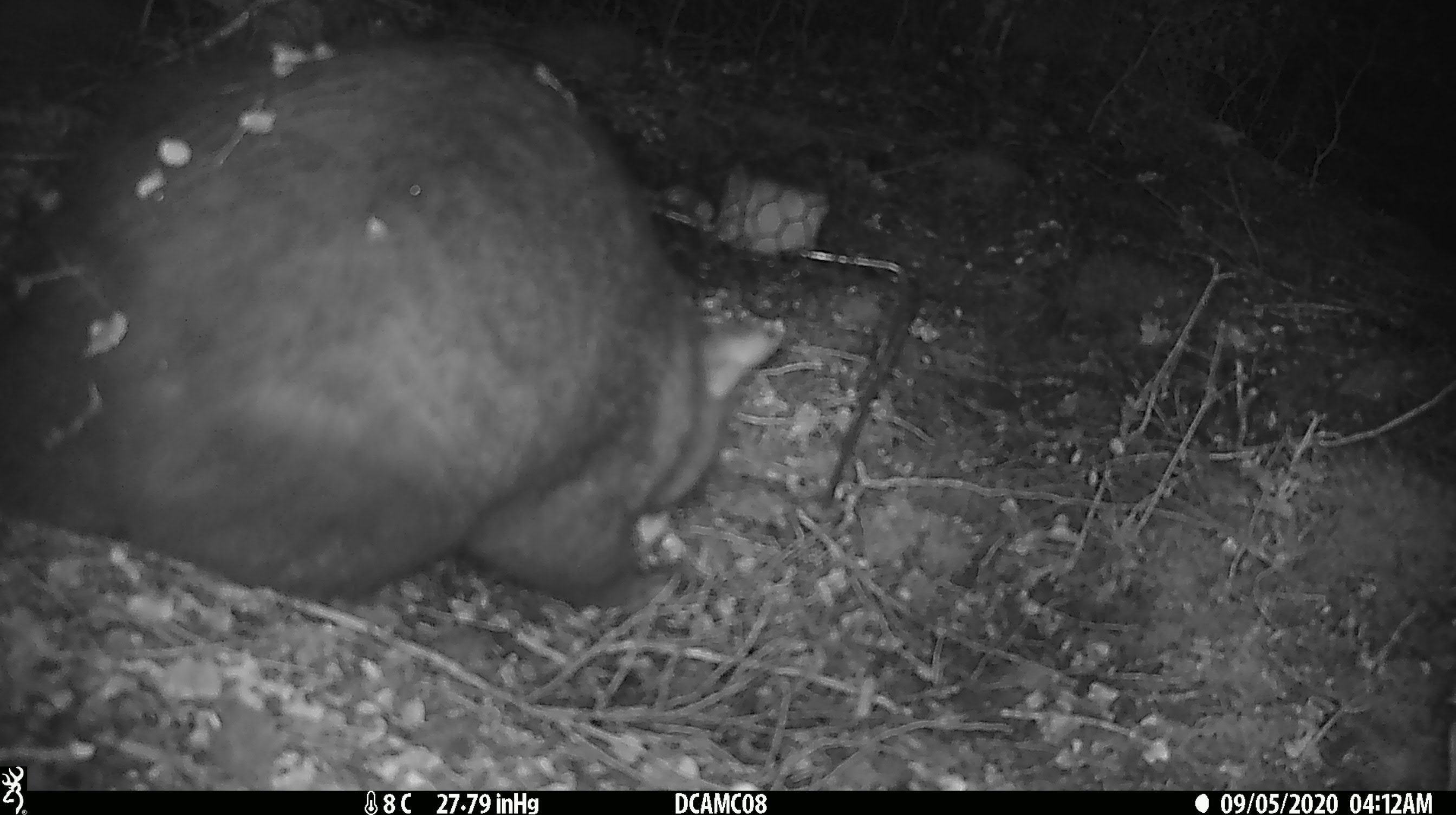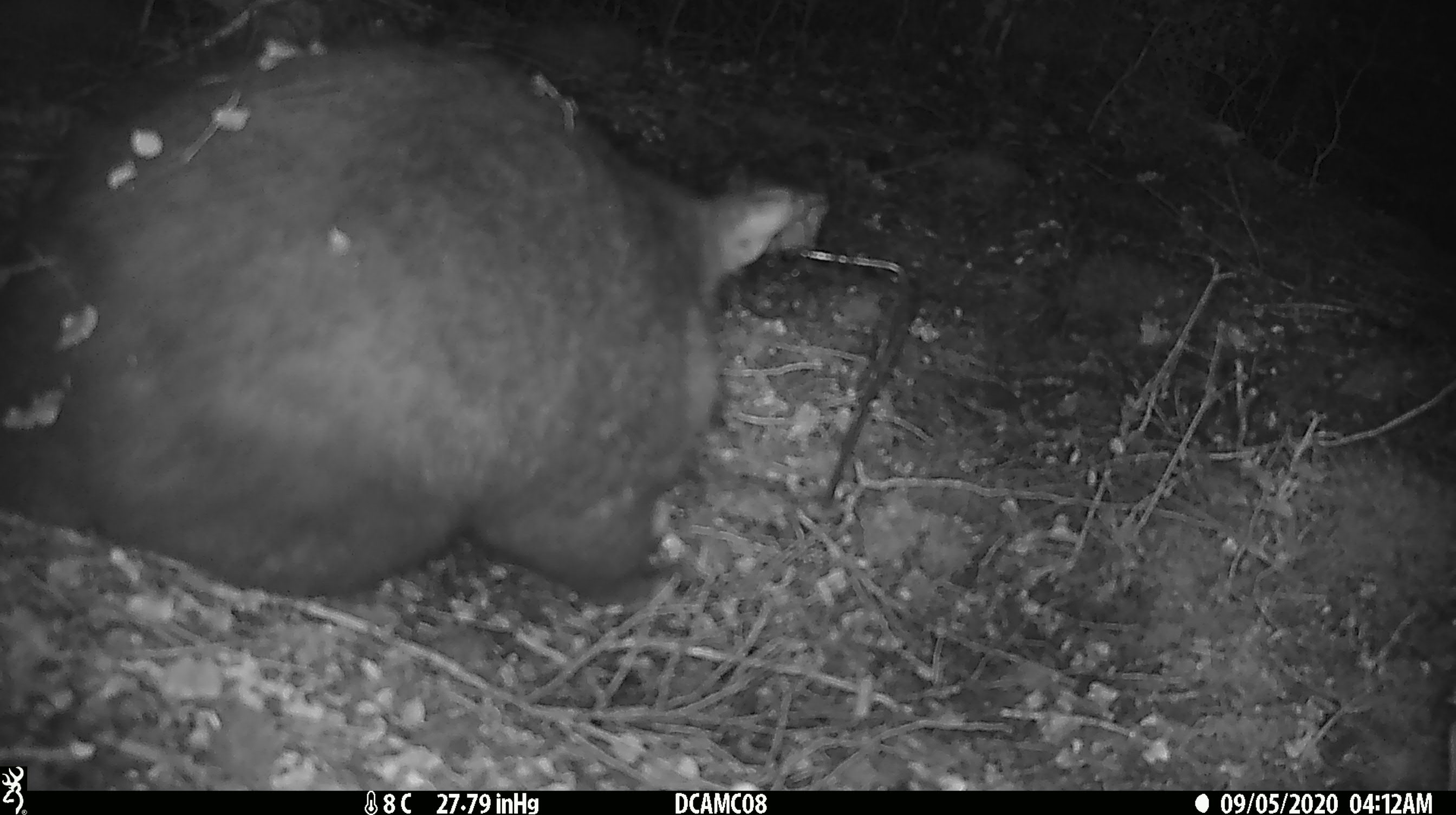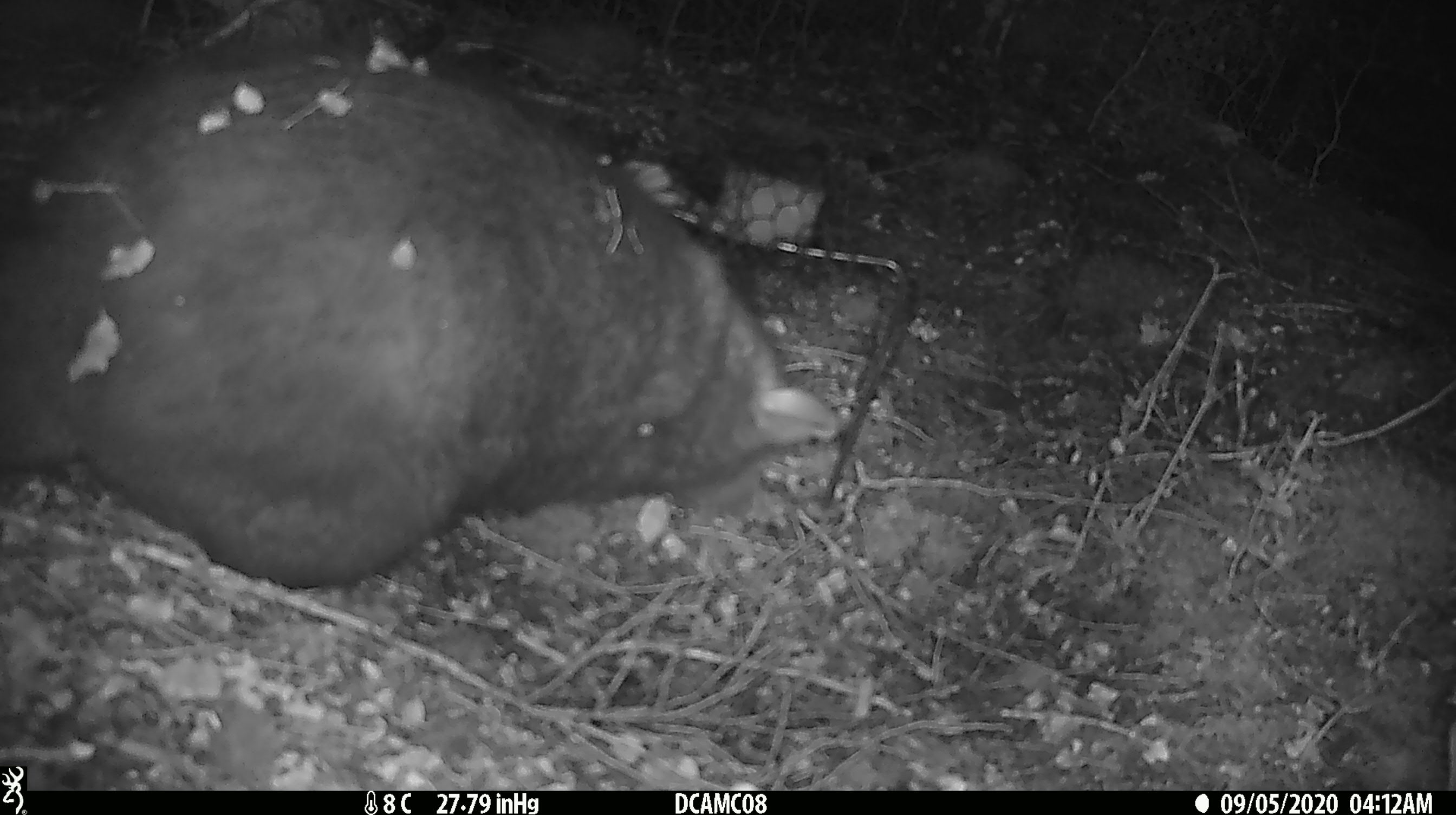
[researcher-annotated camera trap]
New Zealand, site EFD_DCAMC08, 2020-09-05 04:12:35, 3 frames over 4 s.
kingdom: Animalia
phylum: Chordata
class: Mammalia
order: Diprotodontia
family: Phalangeridae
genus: Trichosurus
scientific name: Trichosurus vulpecula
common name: common brushtail possum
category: possum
Possum (common brushtail possum) (Trichosurus vulpecula).